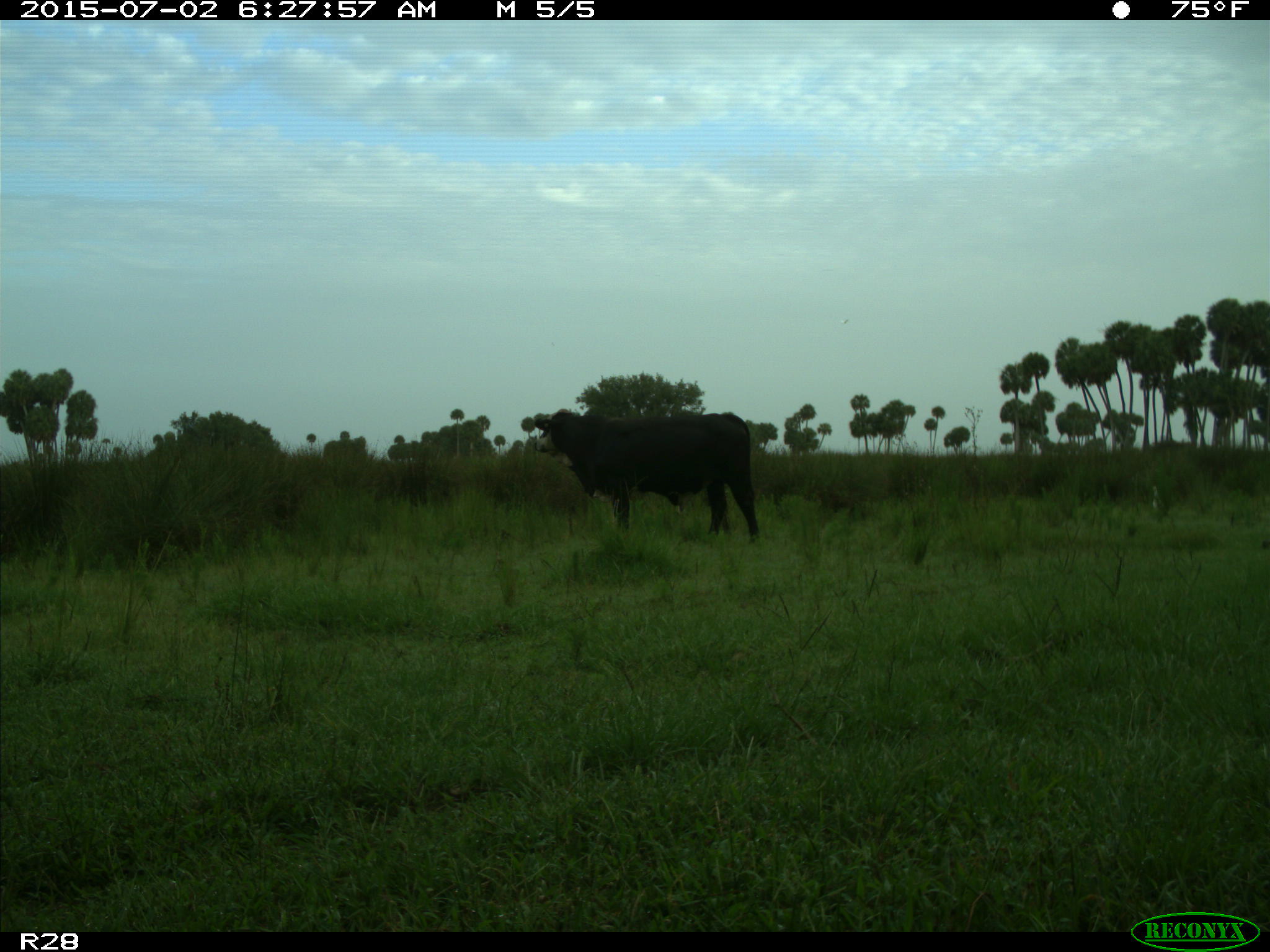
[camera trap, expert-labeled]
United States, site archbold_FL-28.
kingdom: Animalia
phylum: Chordata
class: Mammalia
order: Artiodactyla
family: Bovidae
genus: Bos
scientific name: Bos taurus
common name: domestic cow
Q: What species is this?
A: Bos taurus (domestic cow).